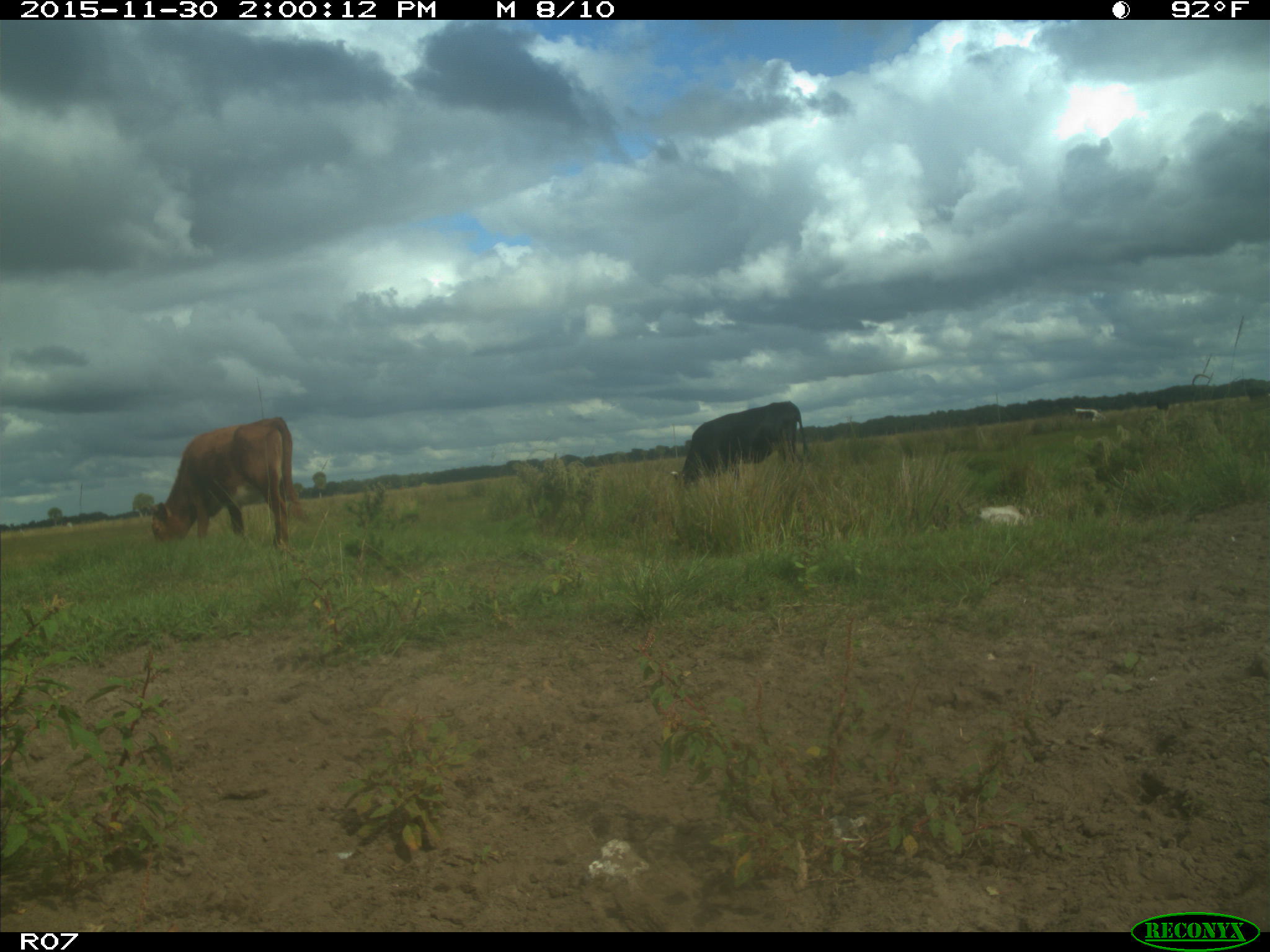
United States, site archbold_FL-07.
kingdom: Animalia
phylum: Chordata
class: Mammalia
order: Artiodactyla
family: Bovidae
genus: Bos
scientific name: Bos taurus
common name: domestic cow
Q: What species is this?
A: Bos taurus (domestic cow).